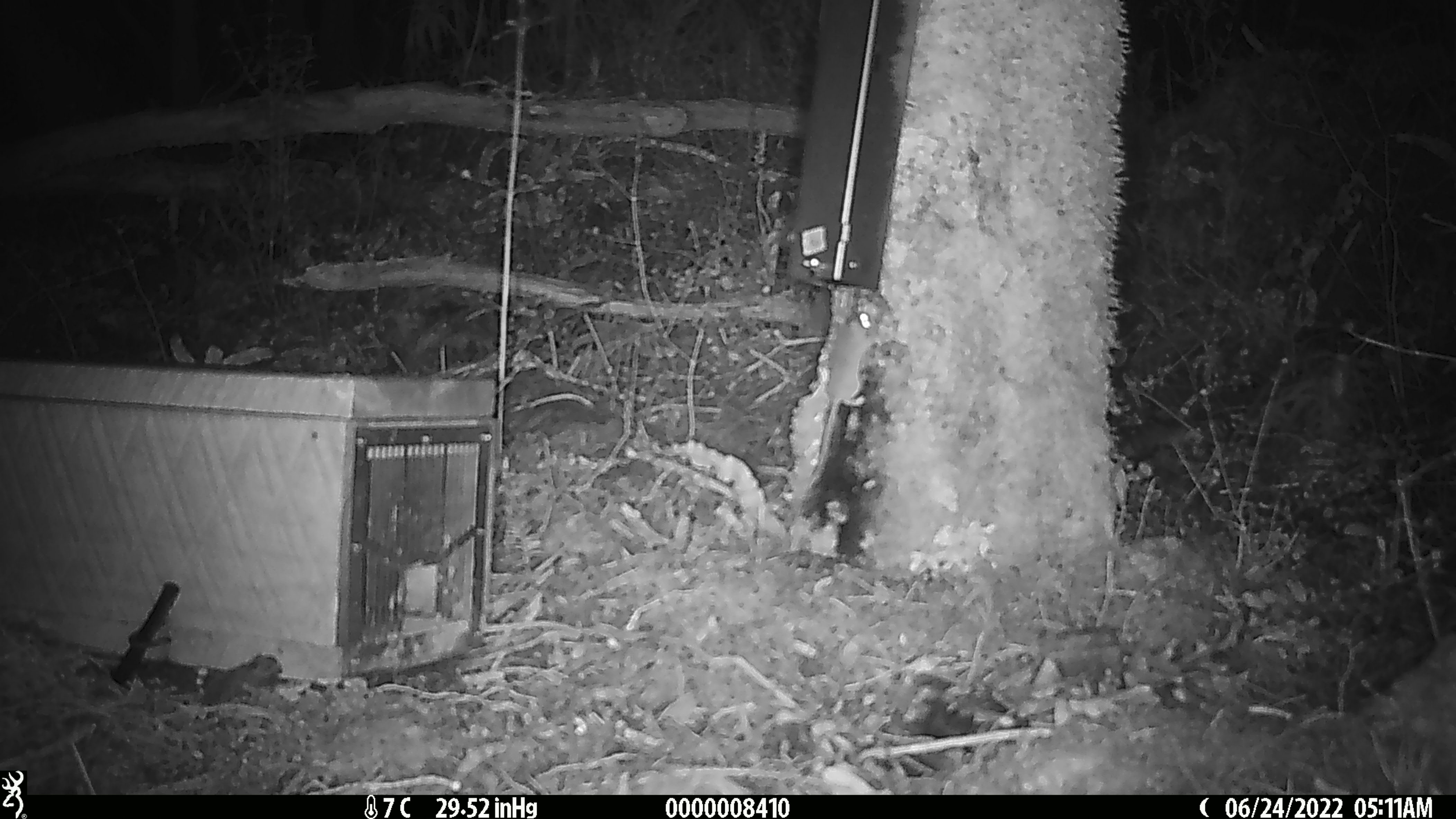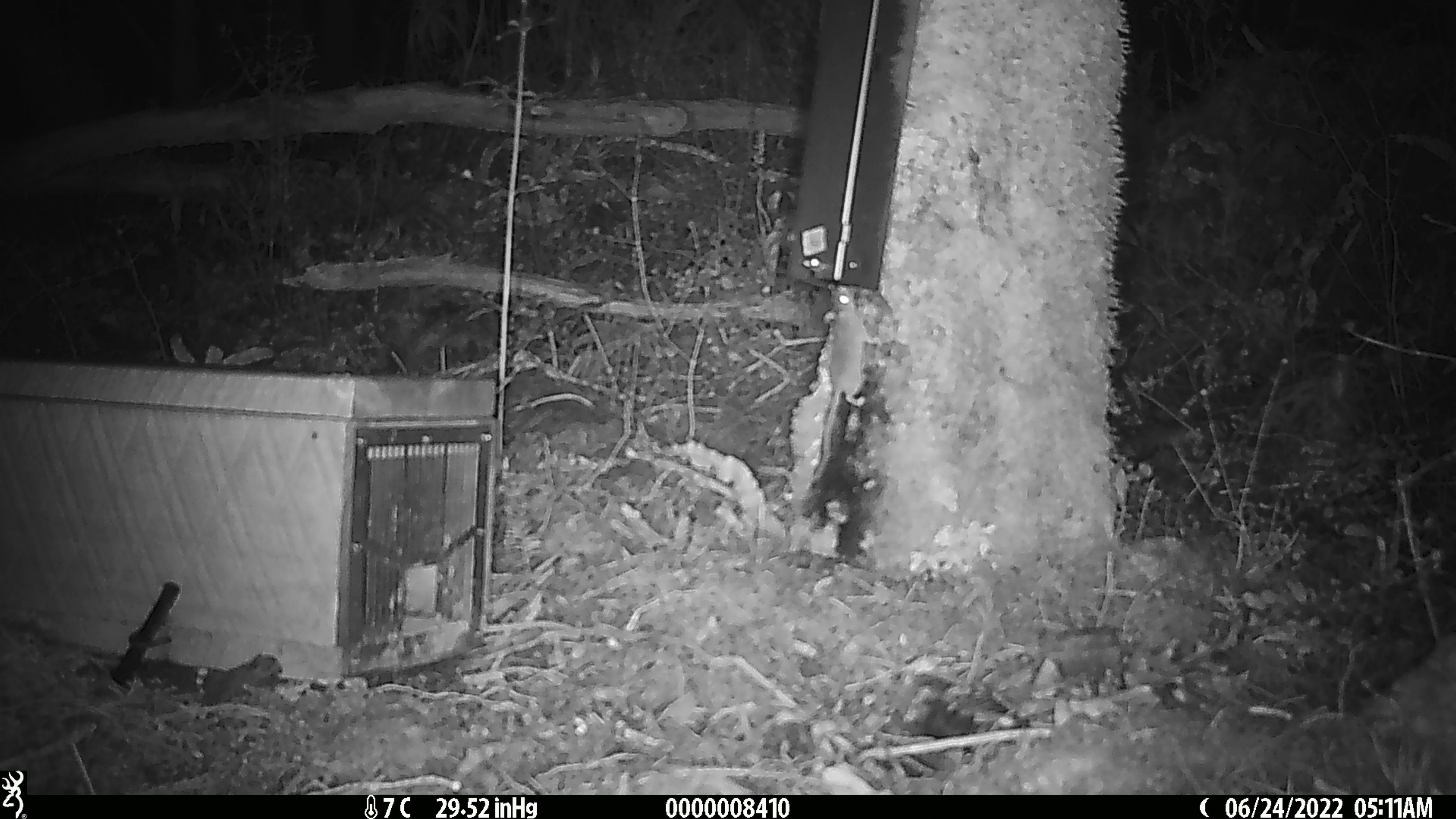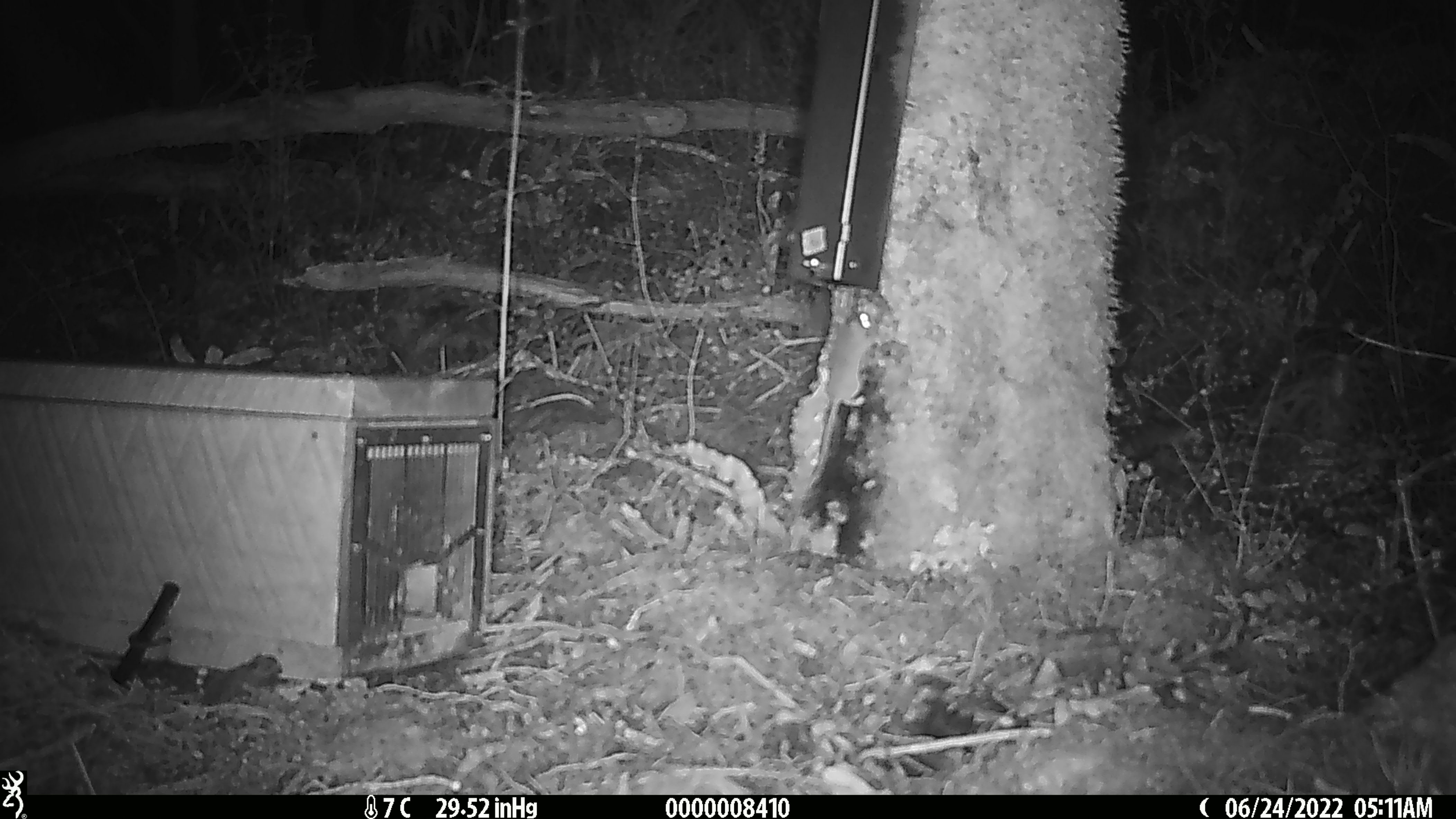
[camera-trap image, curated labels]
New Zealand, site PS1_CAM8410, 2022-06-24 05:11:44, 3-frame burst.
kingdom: Animalia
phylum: Chordata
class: Mammalia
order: Rodentia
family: Muridae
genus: Mus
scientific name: Mus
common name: mouse